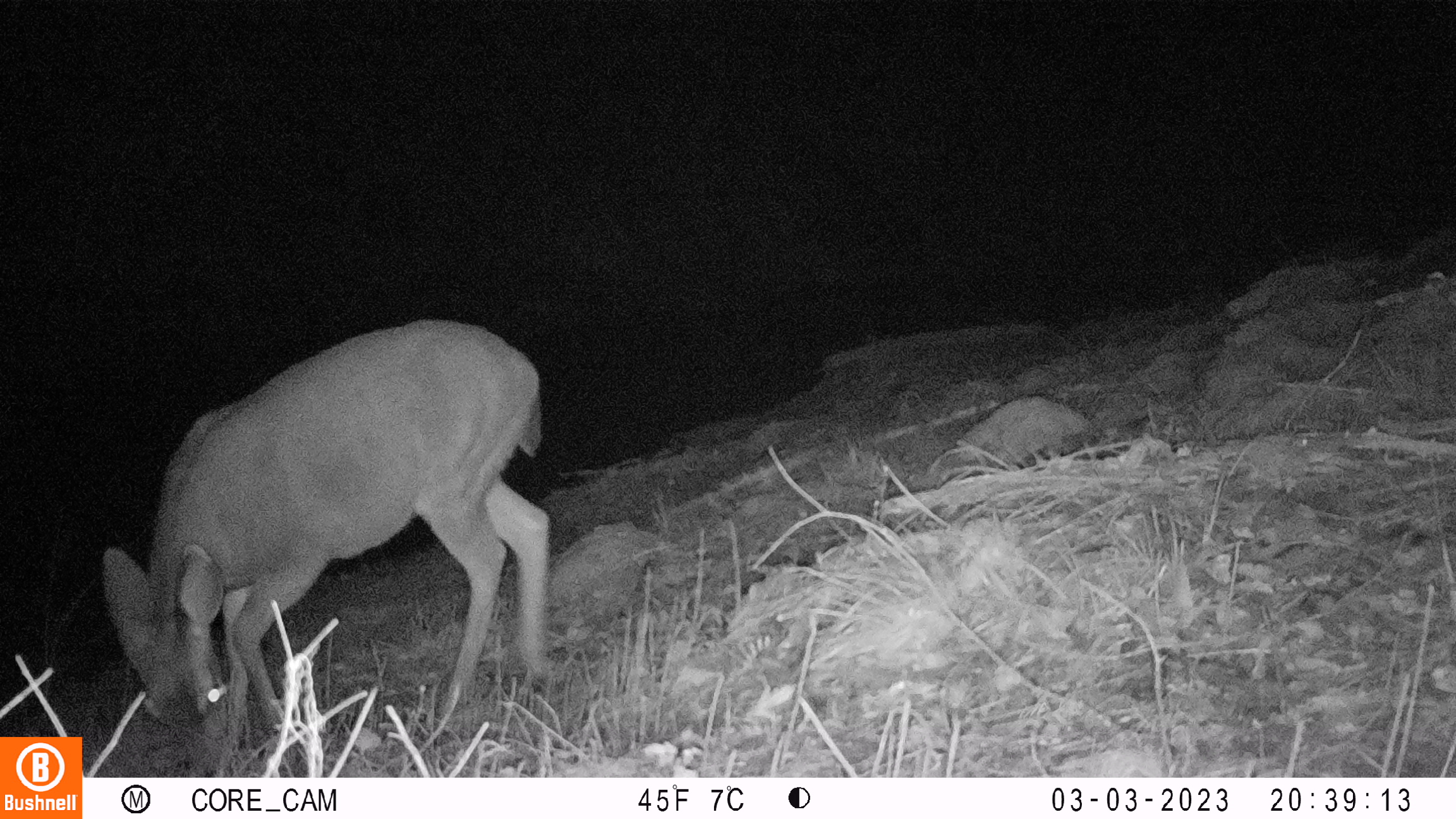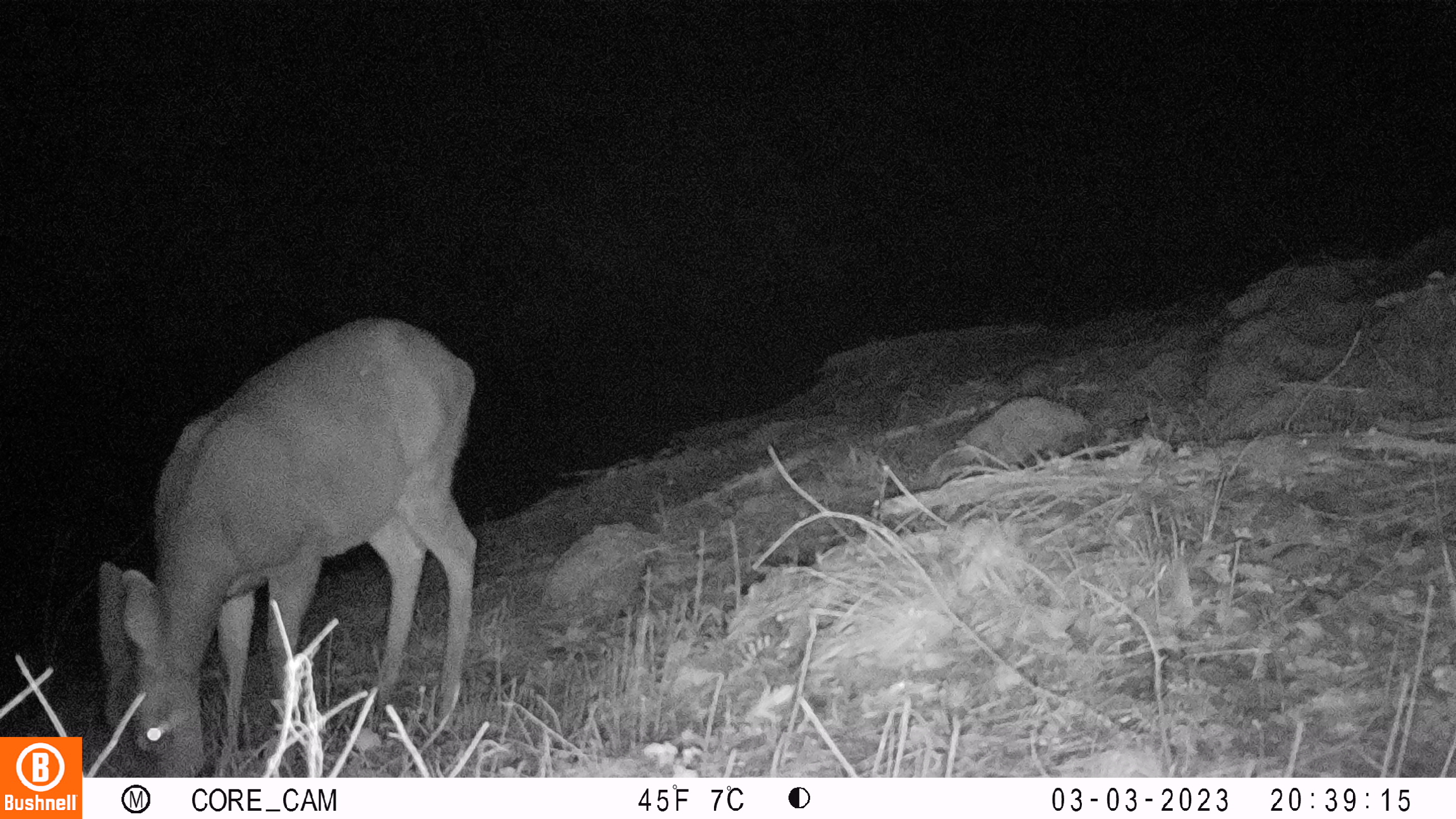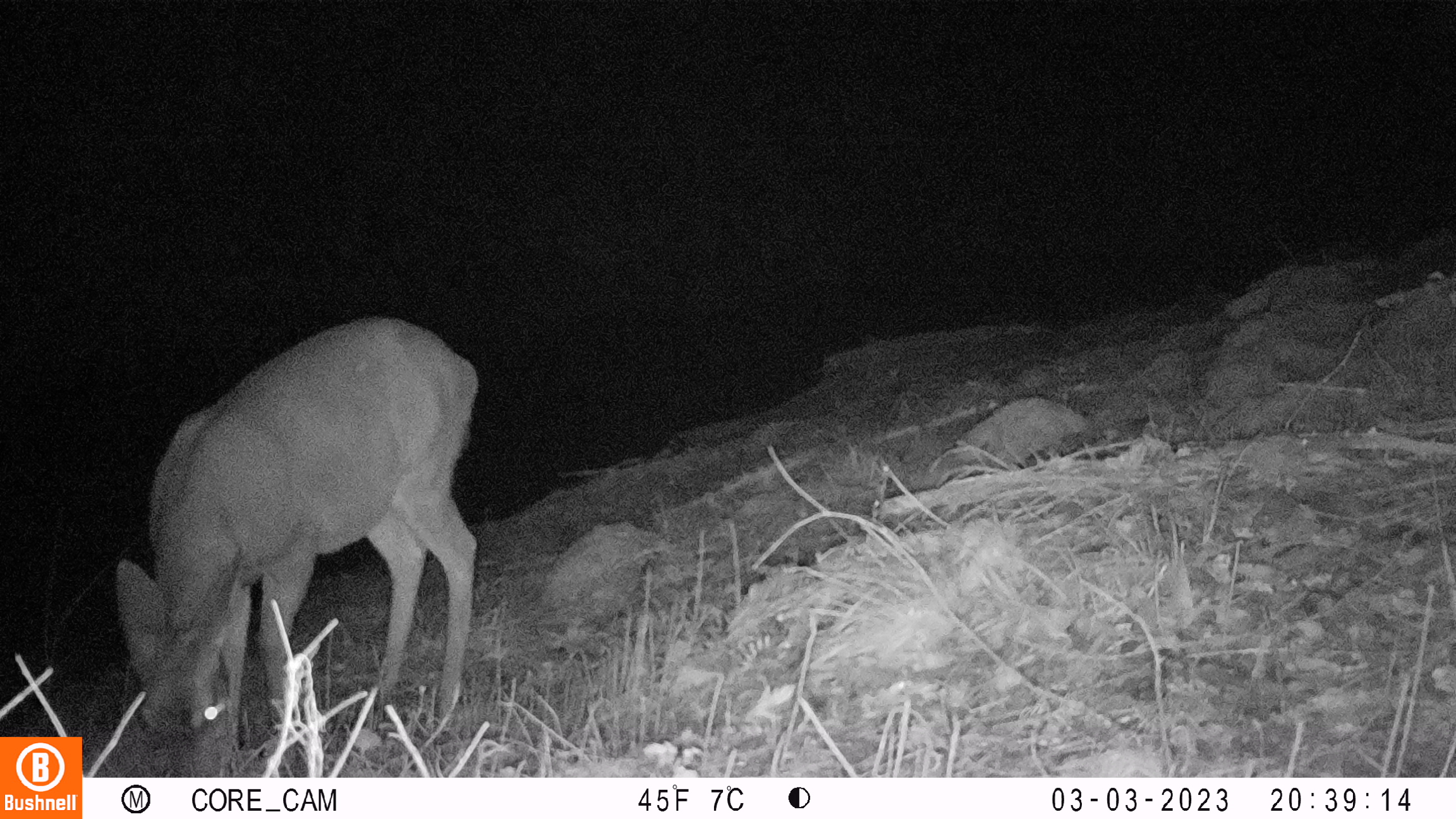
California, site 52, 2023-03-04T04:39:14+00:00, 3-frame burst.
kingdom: Animalia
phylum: Chordata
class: Mammalia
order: Artiodactyla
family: Cervidae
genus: Odocoileus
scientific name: Odocoileus hemionus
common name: mule deer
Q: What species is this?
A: Mule deer (Odocoileus hemionus).